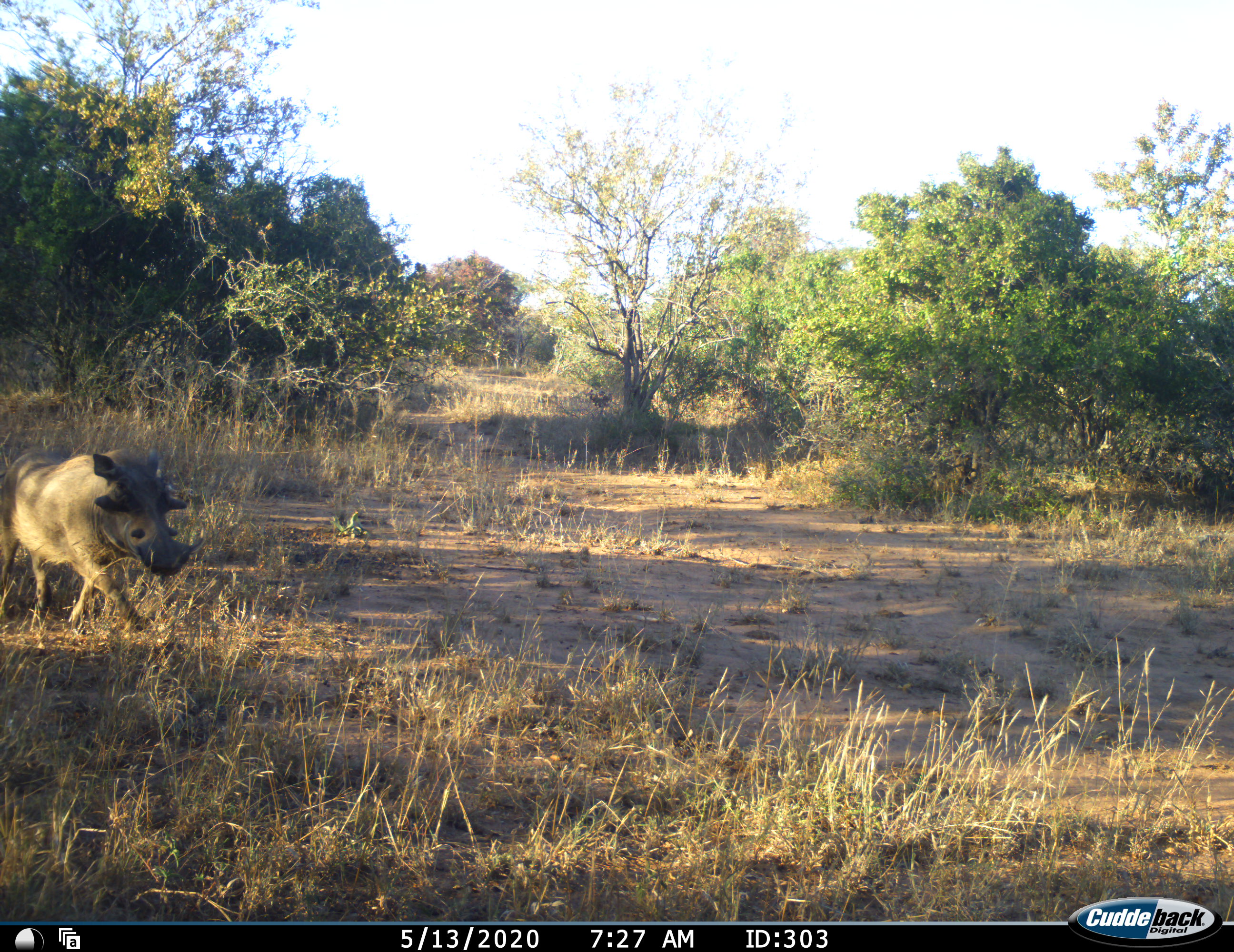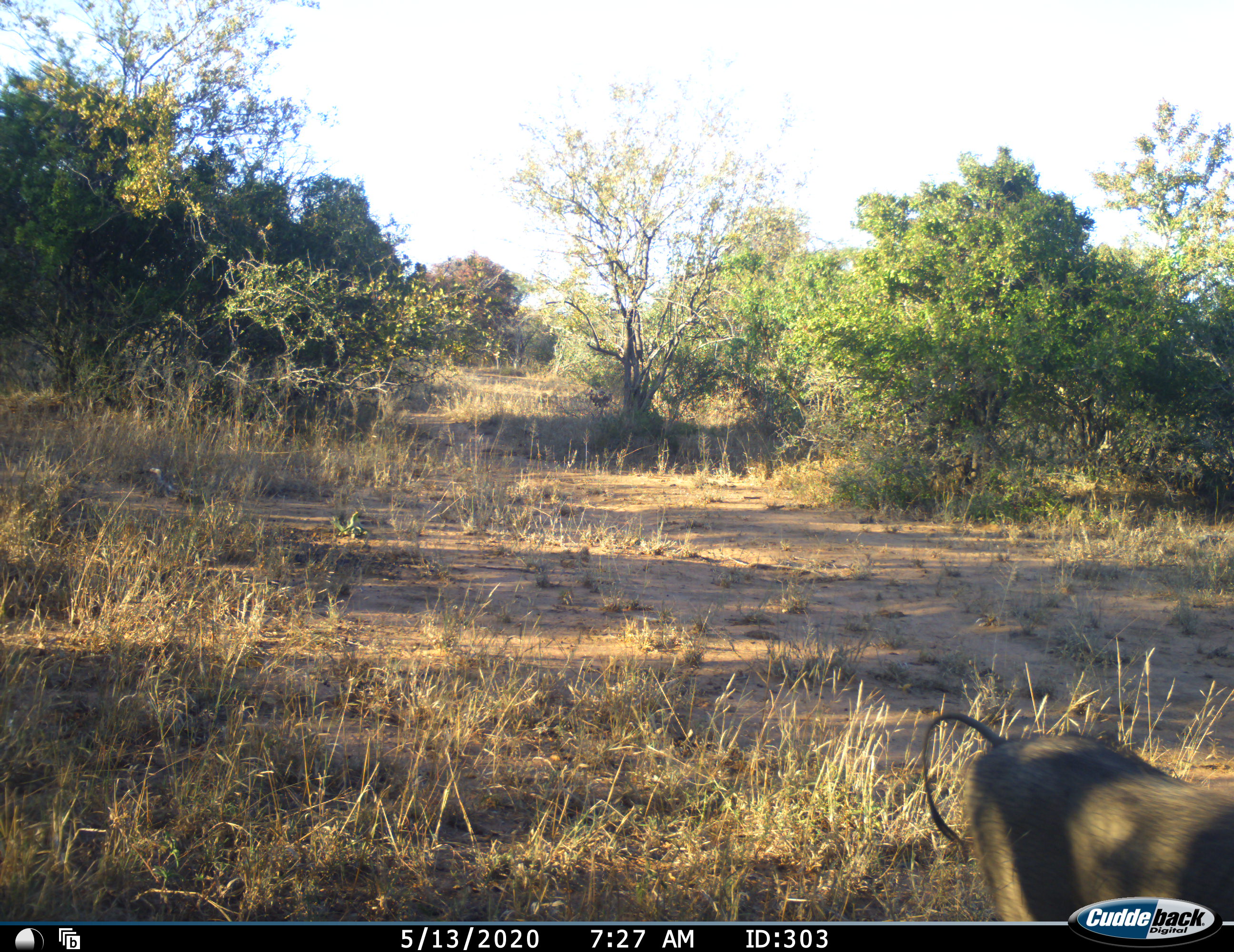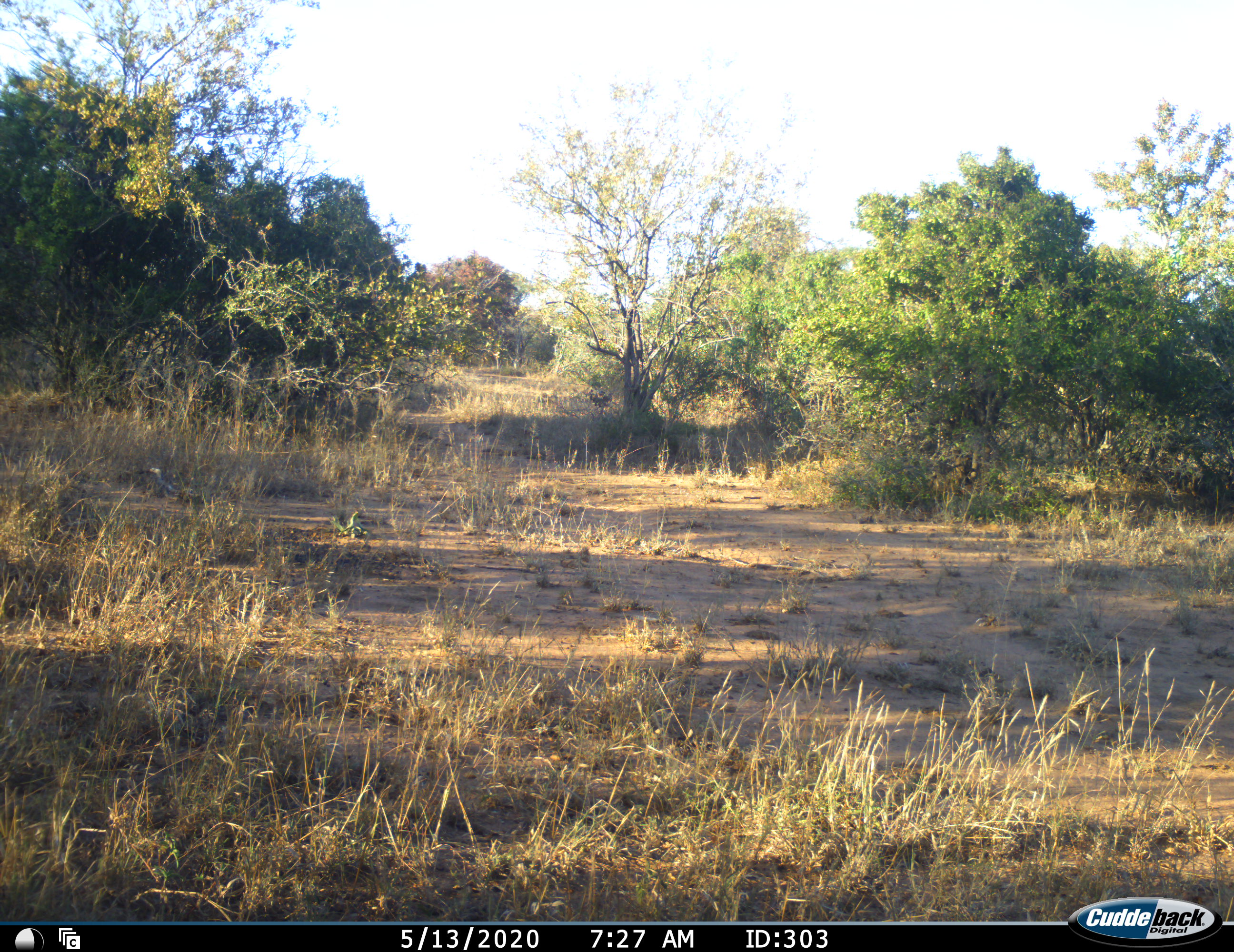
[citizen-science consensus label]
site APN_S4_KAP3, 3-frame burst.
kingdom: Animalia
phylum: Chordata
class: Mammalia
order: Artiodactyla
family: Suidae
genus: Phacochoerus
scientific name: Phacochoerus africanus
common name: warthog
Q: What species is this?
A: Warthog (Phacochoerus africanus).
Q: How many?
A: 1.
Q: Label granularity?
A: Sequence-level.